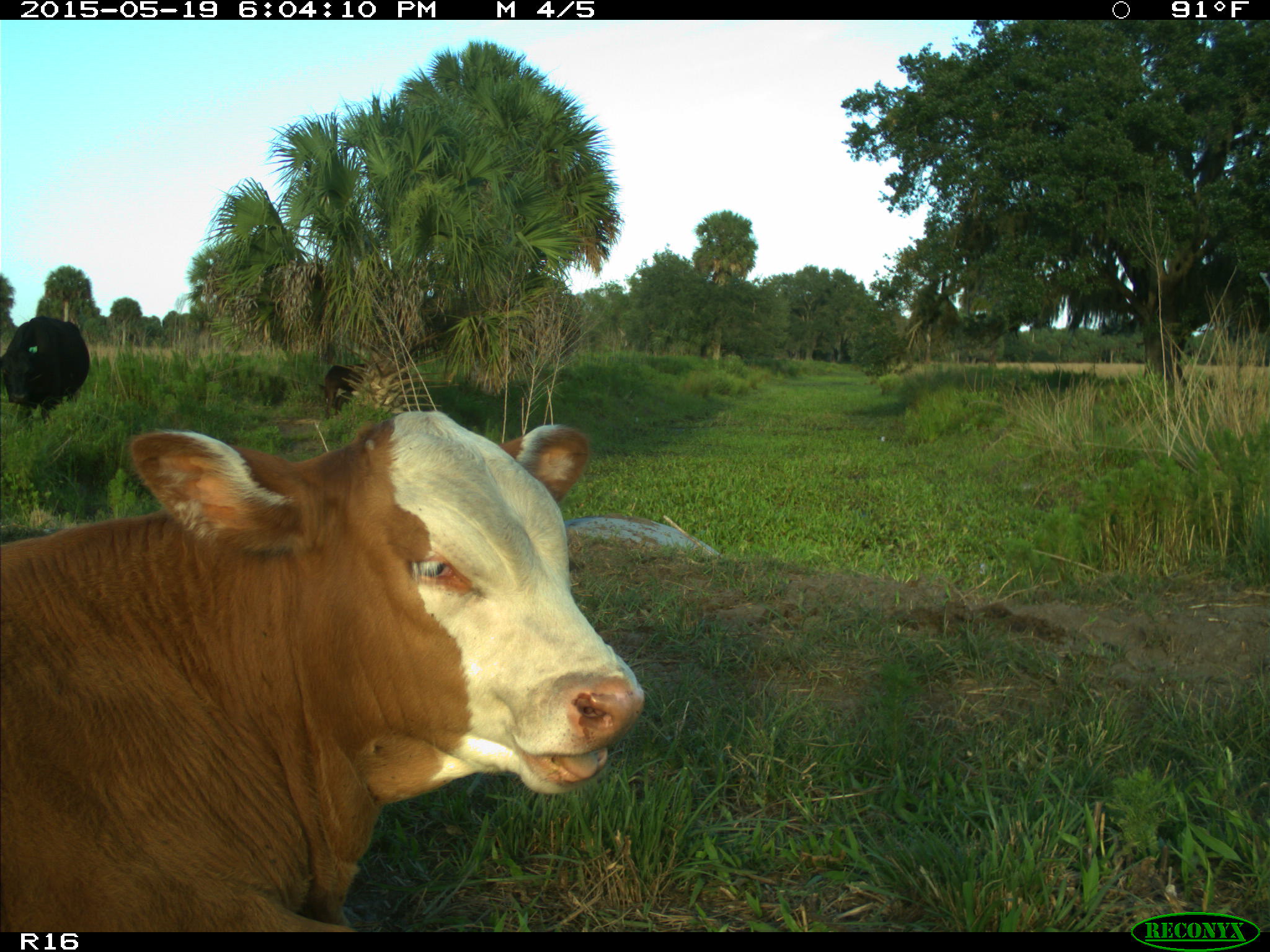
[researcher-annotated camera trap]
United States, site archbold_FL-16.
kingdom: Animalia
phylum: Chordata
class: Mammalia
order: Artiodactyla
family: Bovidae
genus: Bos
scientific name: Bos taurus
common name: domestic cow